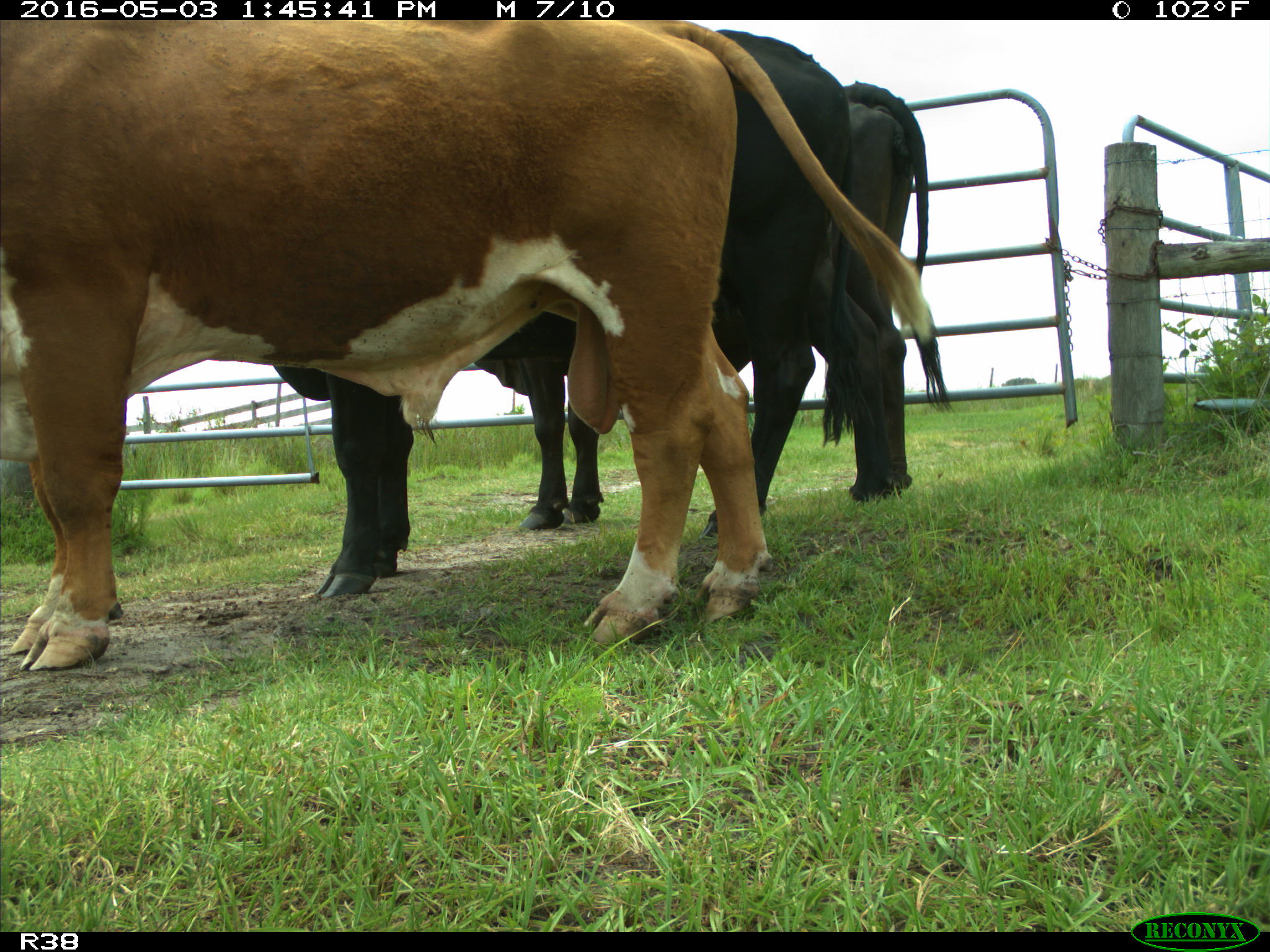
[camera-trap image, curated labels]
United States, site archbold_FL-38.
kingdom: Animalia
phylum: Chordata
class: Mammalia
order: Artiodactyla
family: Bovidae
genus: Bos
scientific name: Bos taurus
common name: domestic cow